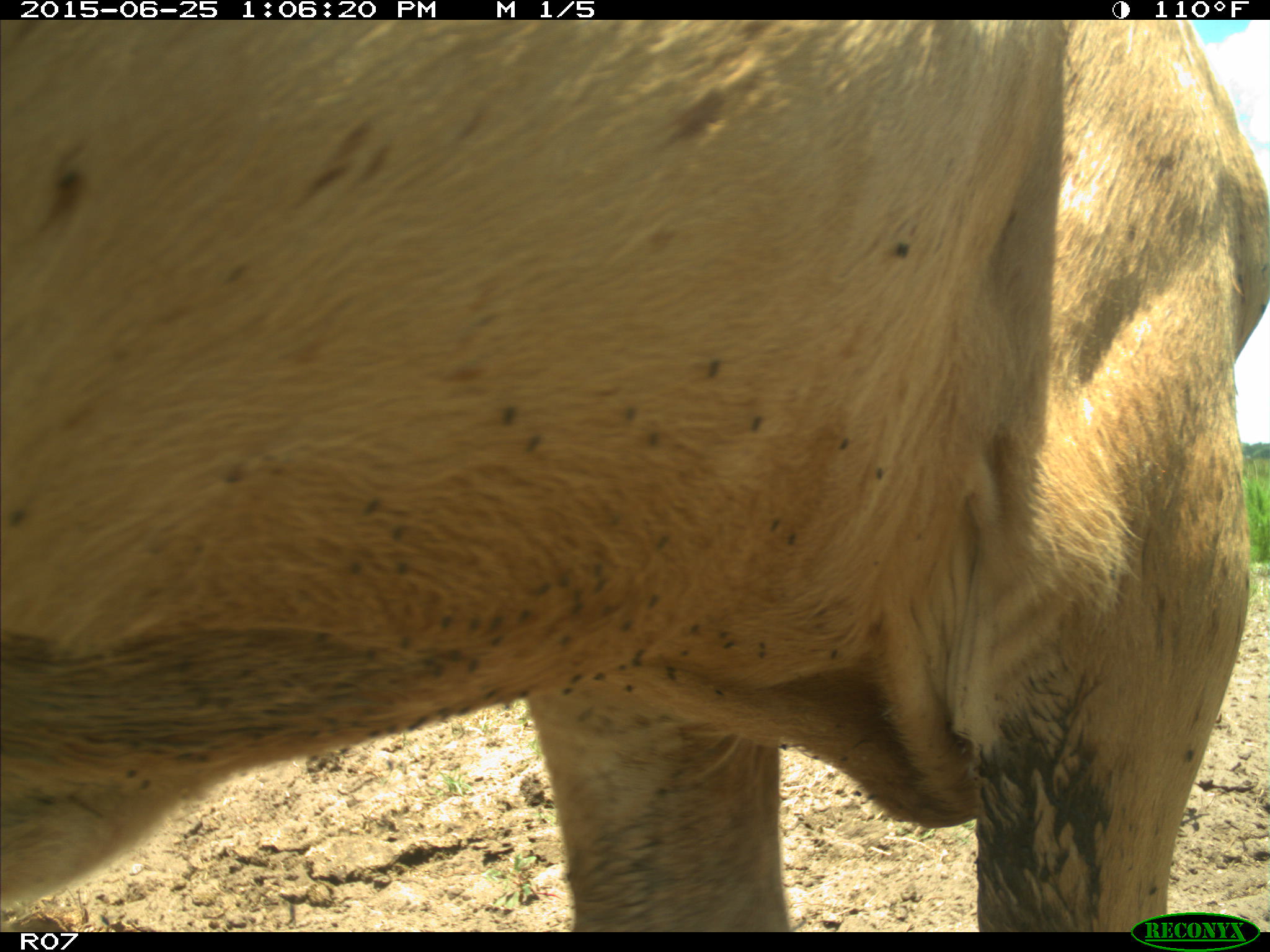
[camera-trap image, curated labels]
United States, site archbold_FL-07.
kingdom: Animalia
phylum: Chordata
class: Mammalia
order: Artiodactyla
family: Bovidae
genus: Bos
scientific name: Bos taurus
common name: domestic cow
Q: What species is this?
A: Bos taurus (domestic cow).